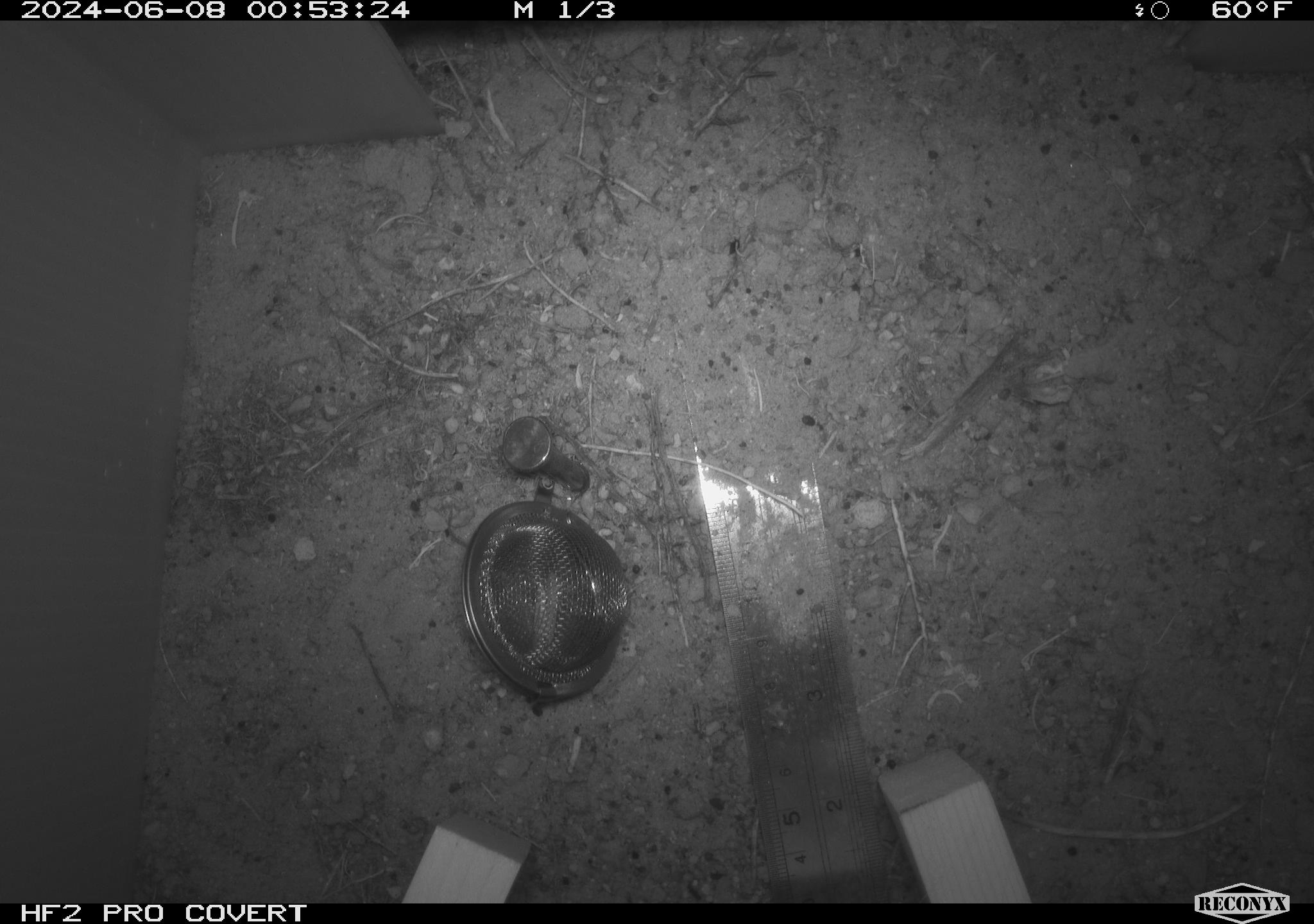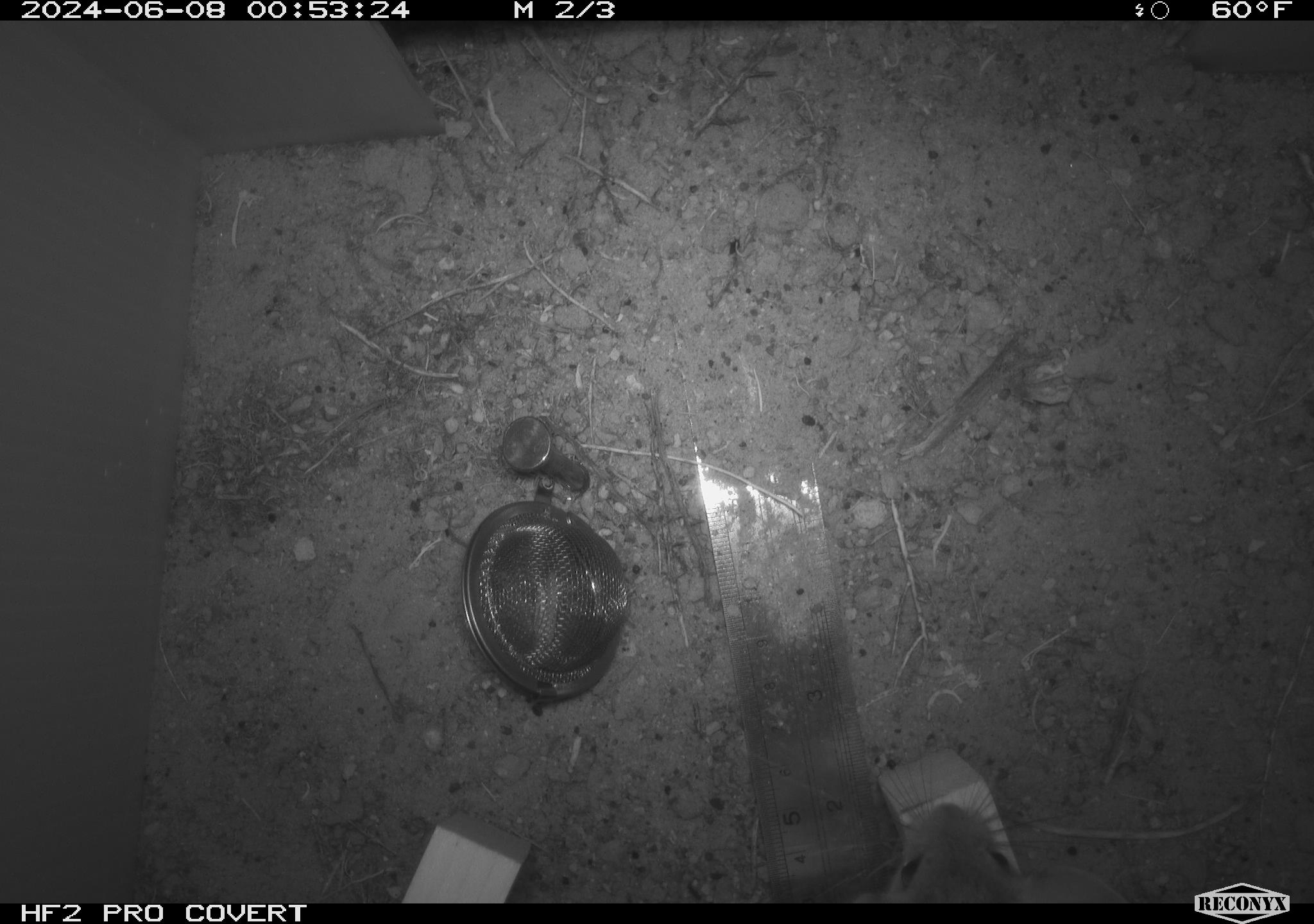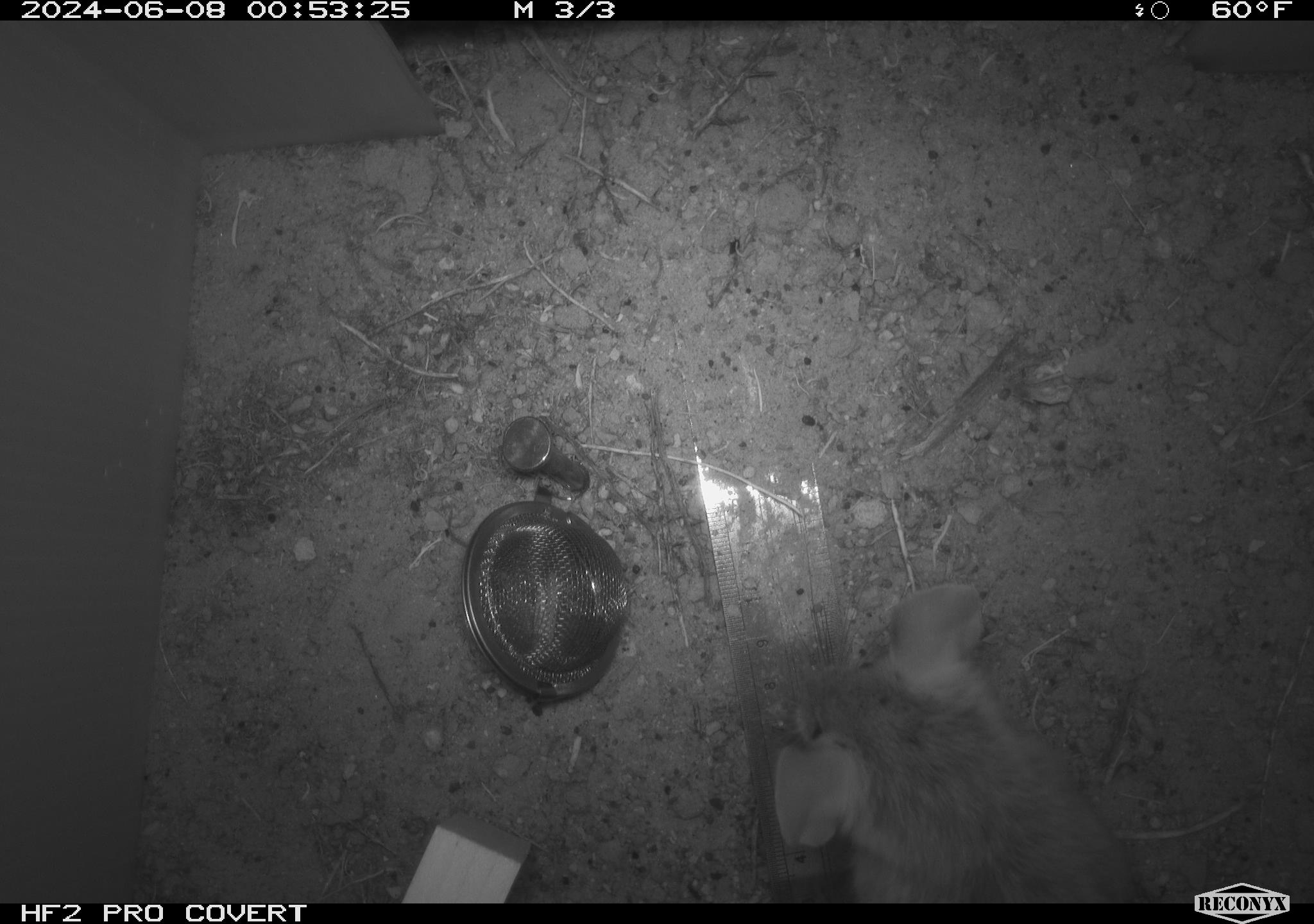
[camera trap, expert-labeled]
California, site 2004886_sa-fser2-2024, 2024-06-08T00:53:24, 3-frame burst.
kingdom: Animalia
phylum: Chordata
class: Mammalia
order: Rodentia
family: Cricetidae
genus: Neotoma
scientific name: Neotoma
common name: pack rat or woodrat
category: neotoma species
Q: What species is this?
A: Neotoma species (pack rat or woodrat) (Neotoma).